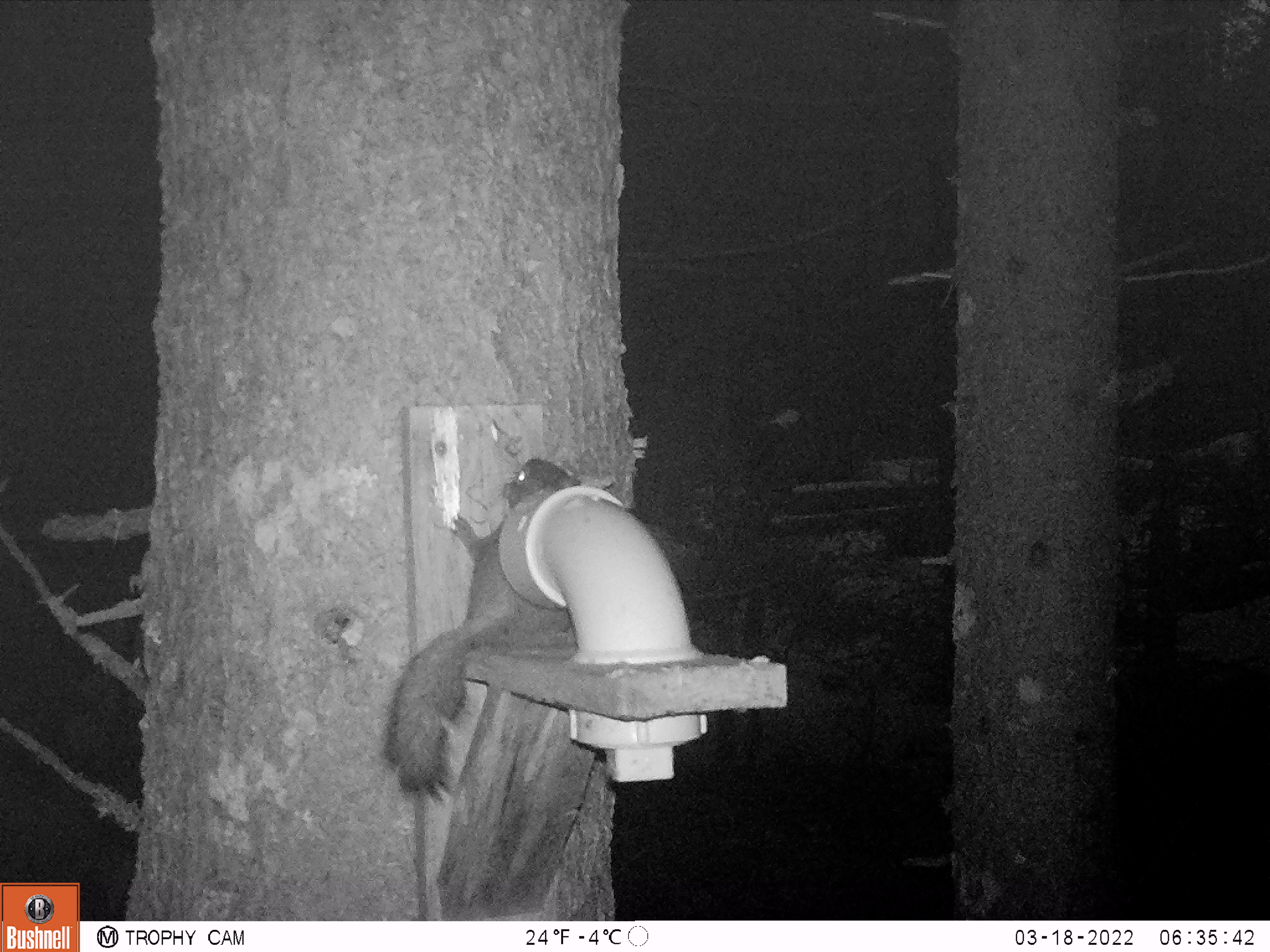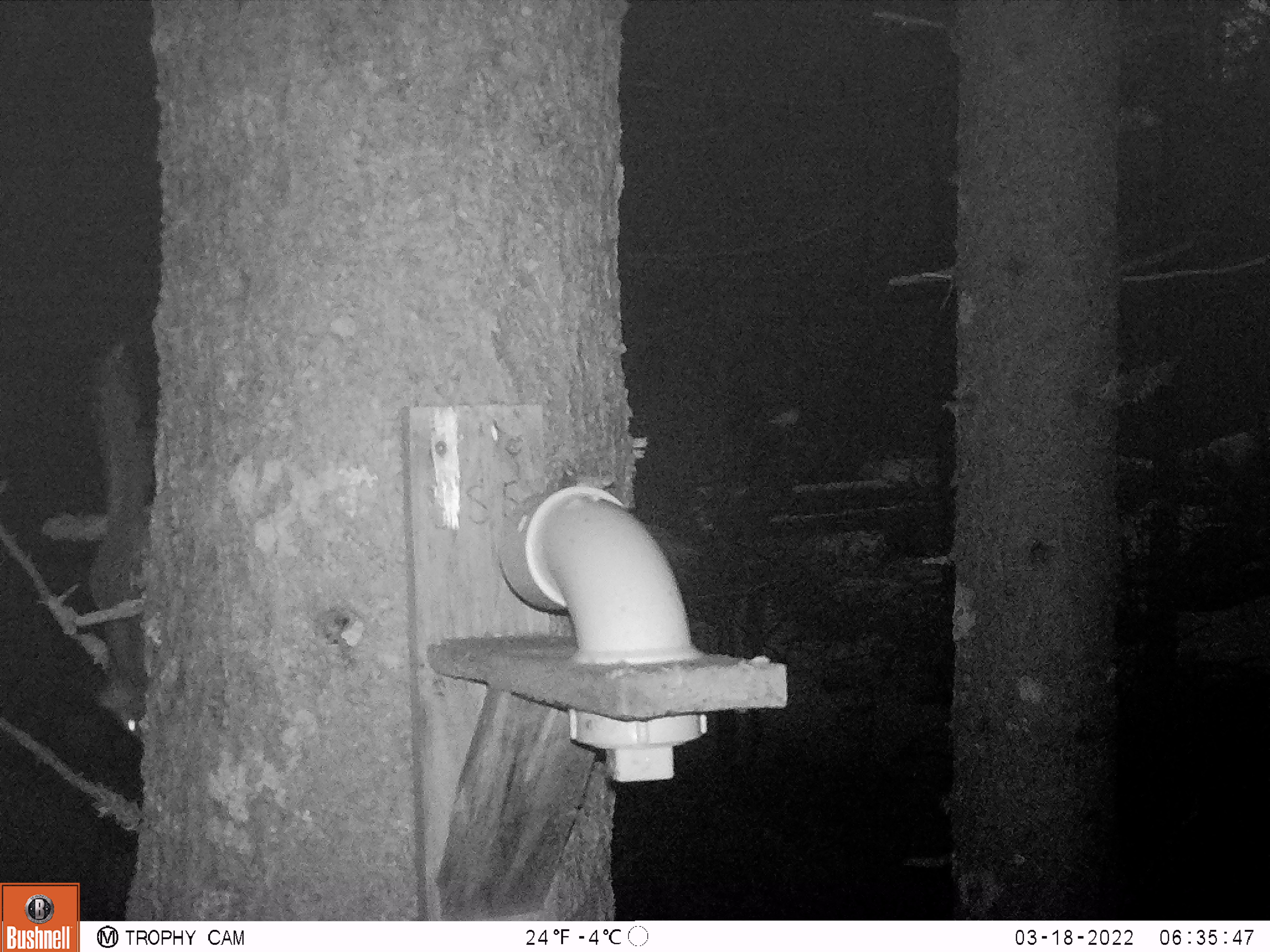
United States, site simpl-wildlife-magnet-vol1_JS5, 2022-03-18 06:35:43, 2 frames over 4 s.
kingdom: Animalia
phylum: Chordata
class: Mammalia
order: Rodentia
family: Sciuridae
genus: Tamiasciurus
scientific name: Tamiasciurus hudsonicus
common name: red squirrel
Red squirrel (Tamiasciurus hudsonicus).